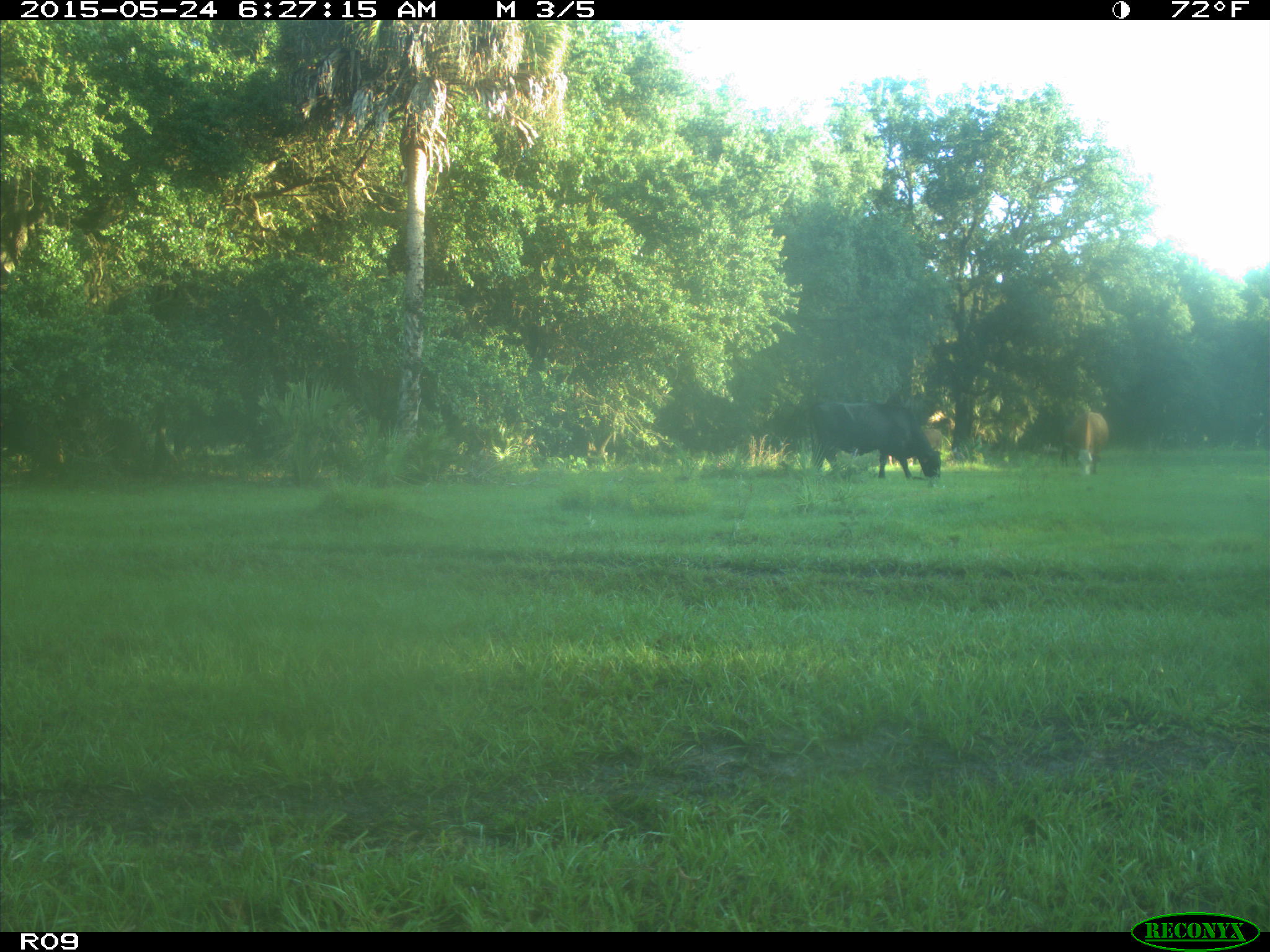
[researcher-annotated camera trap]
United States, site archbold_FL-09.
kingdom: Animalia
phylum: Chordata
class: Mammalia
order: Artiodactyla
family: Bovidae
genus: Bos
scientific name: Bos taurus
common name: domestic cow